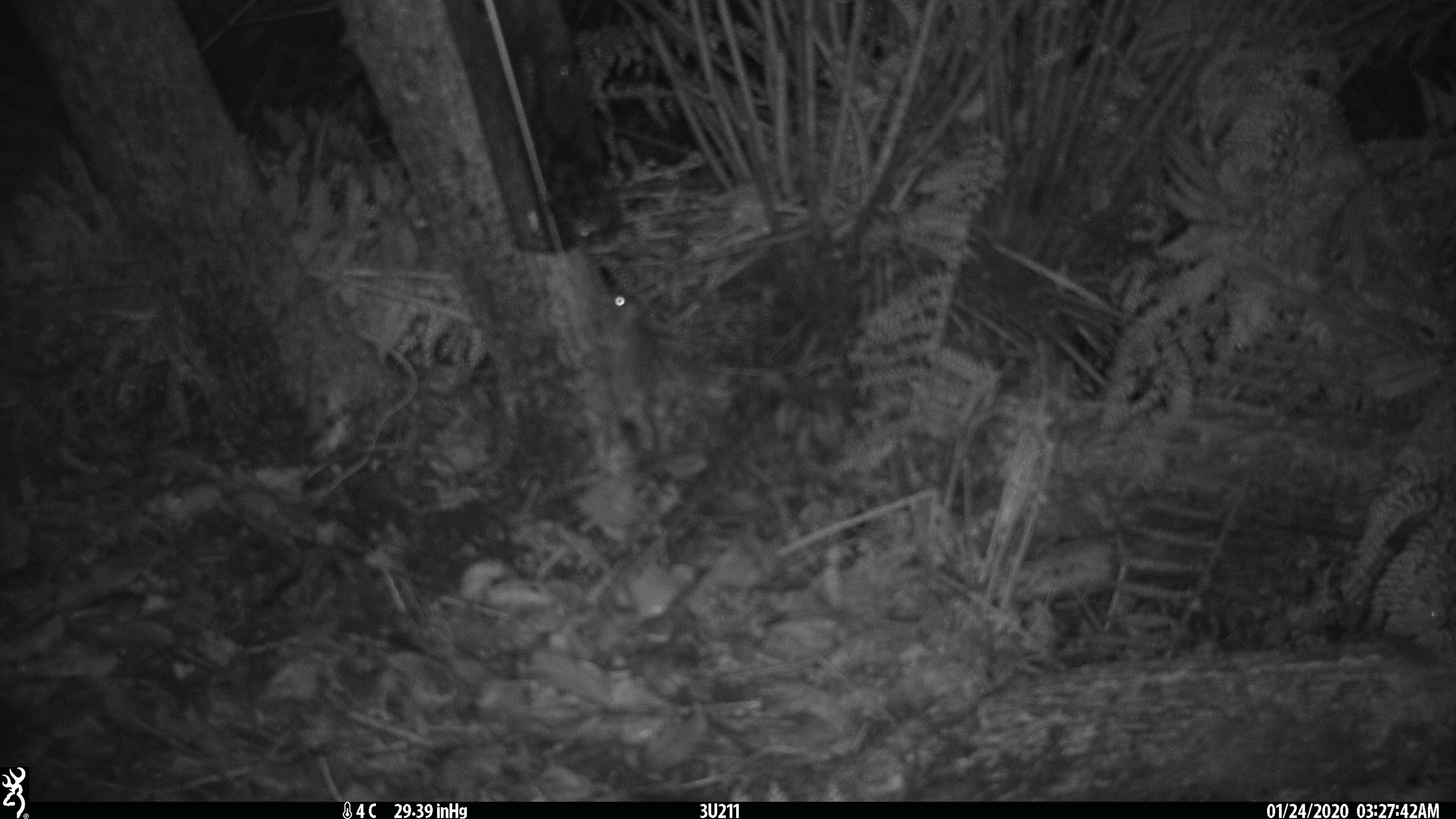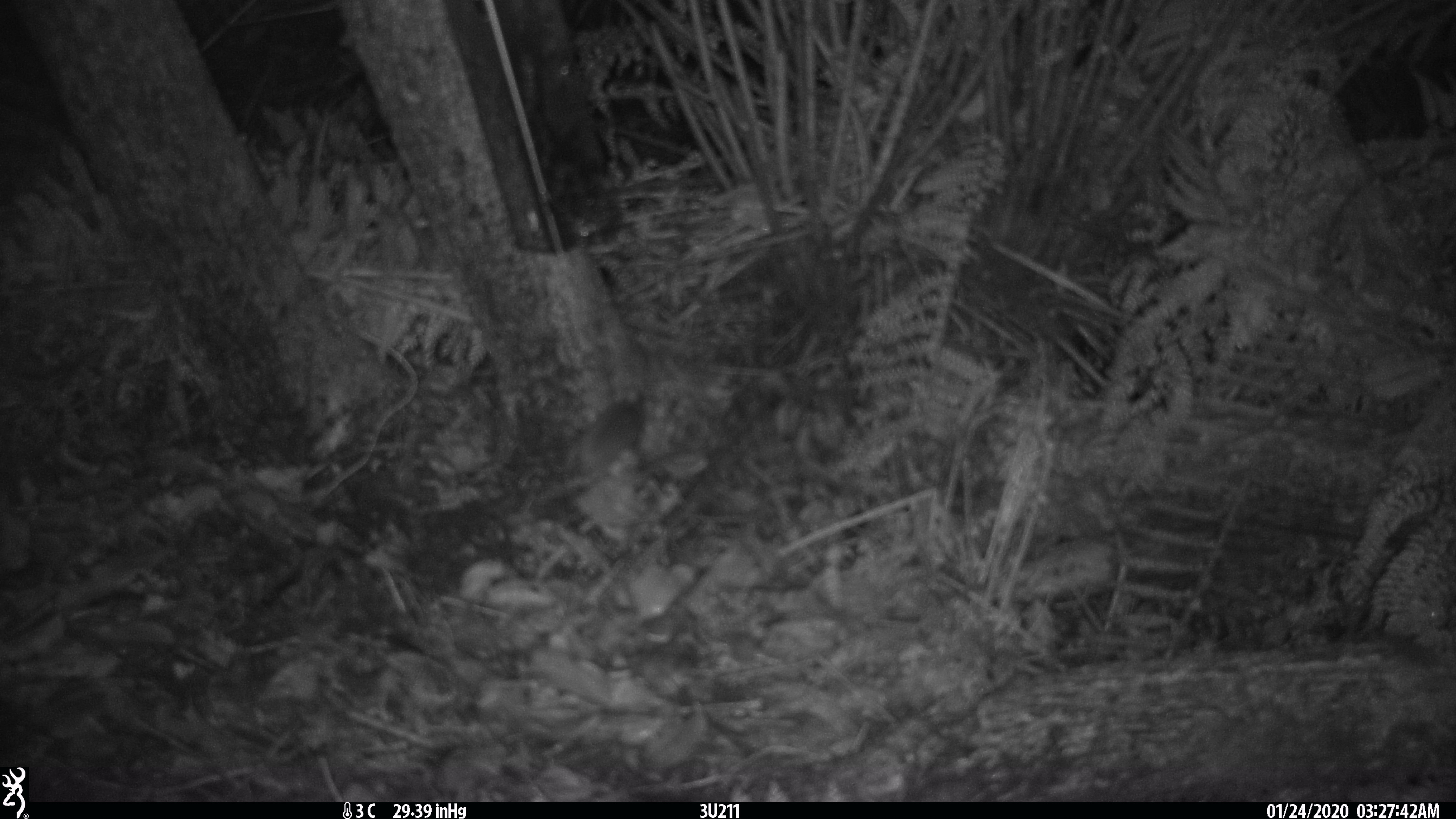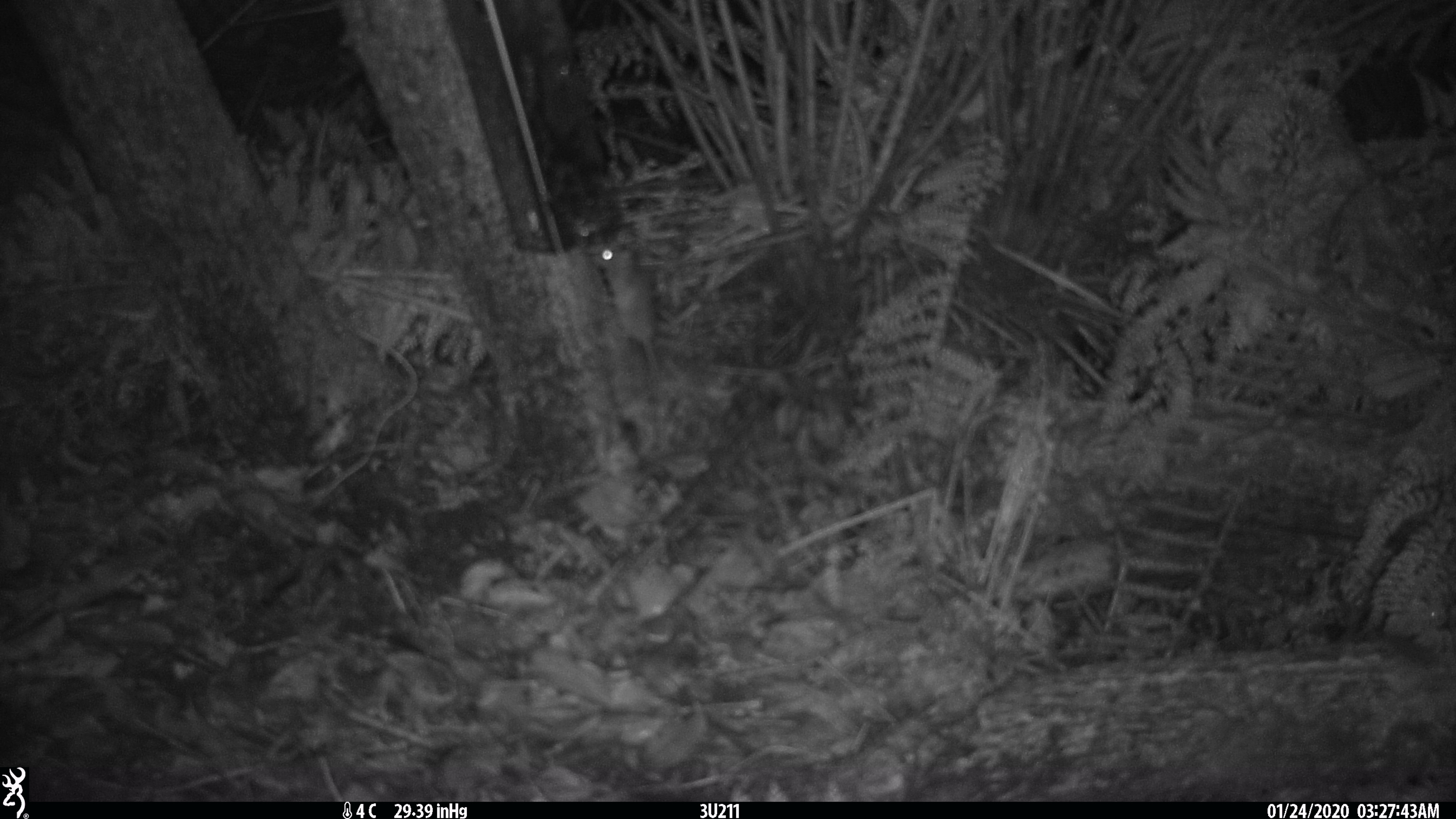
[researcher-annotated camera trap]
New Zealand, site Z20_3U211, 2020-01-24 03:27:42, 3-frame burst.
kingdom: Animalia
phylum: Chordata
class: Mammalia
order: Rodentia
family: Muridae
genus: Rattus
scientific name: Rattus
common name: rat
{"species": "rat (Rattus)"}